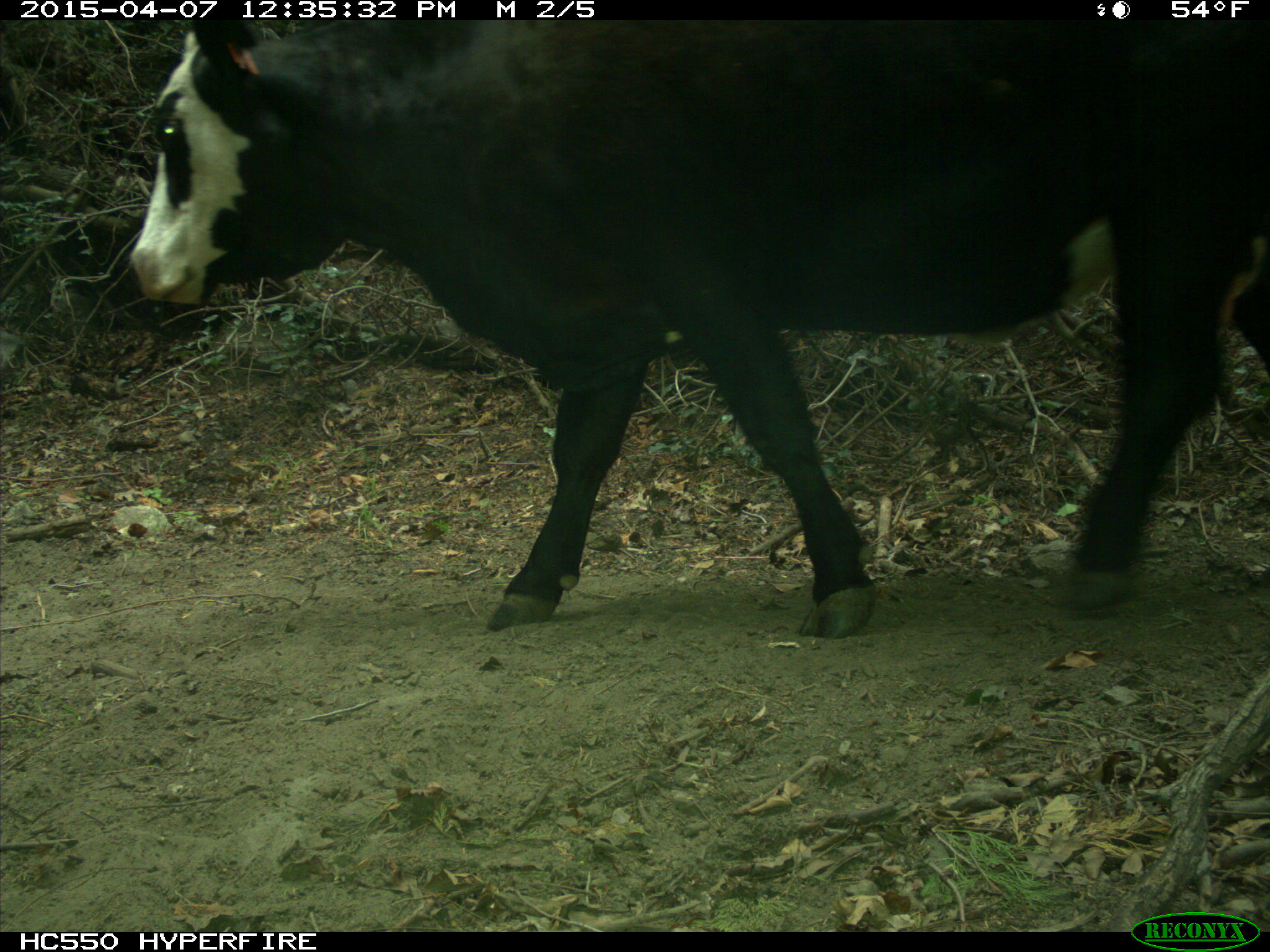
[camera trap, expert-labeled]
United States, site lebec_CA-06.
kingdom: Animalia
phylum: Chordata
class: Mammalia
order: Artiodactyla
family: Bovidae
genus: Bos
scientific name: Bos taurus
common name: domestic cow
Bos taurus (domestic cow).